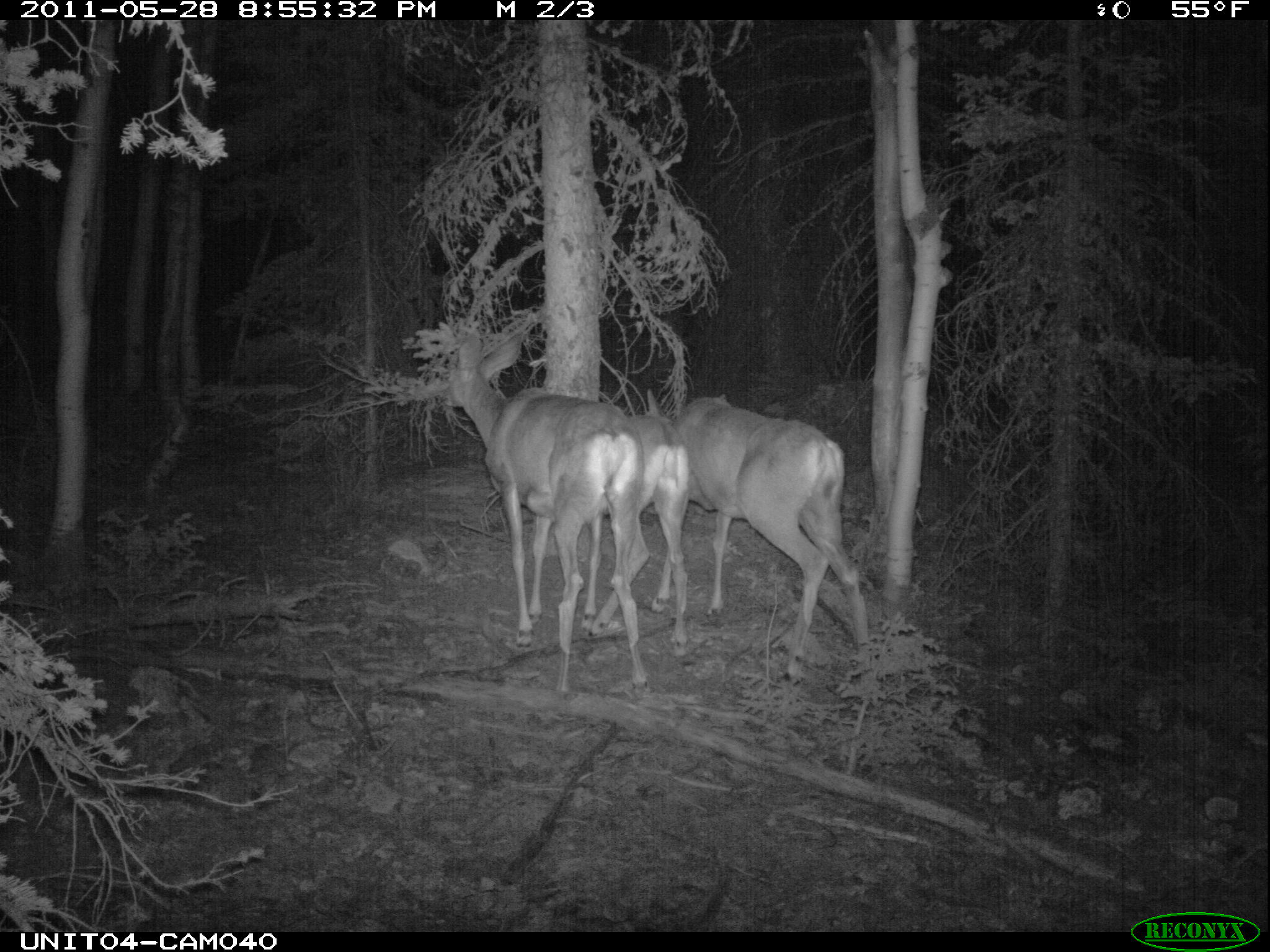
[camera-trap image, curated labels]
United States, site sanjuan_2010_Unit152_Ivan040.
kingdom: Animalia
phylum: Chordata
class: Mammalia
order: Artiodactyla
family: Cervidae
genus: Odocoileus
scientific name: Odocoileus hemionus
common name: mule deer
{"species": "Odocoileus hemionus (mule deer)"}